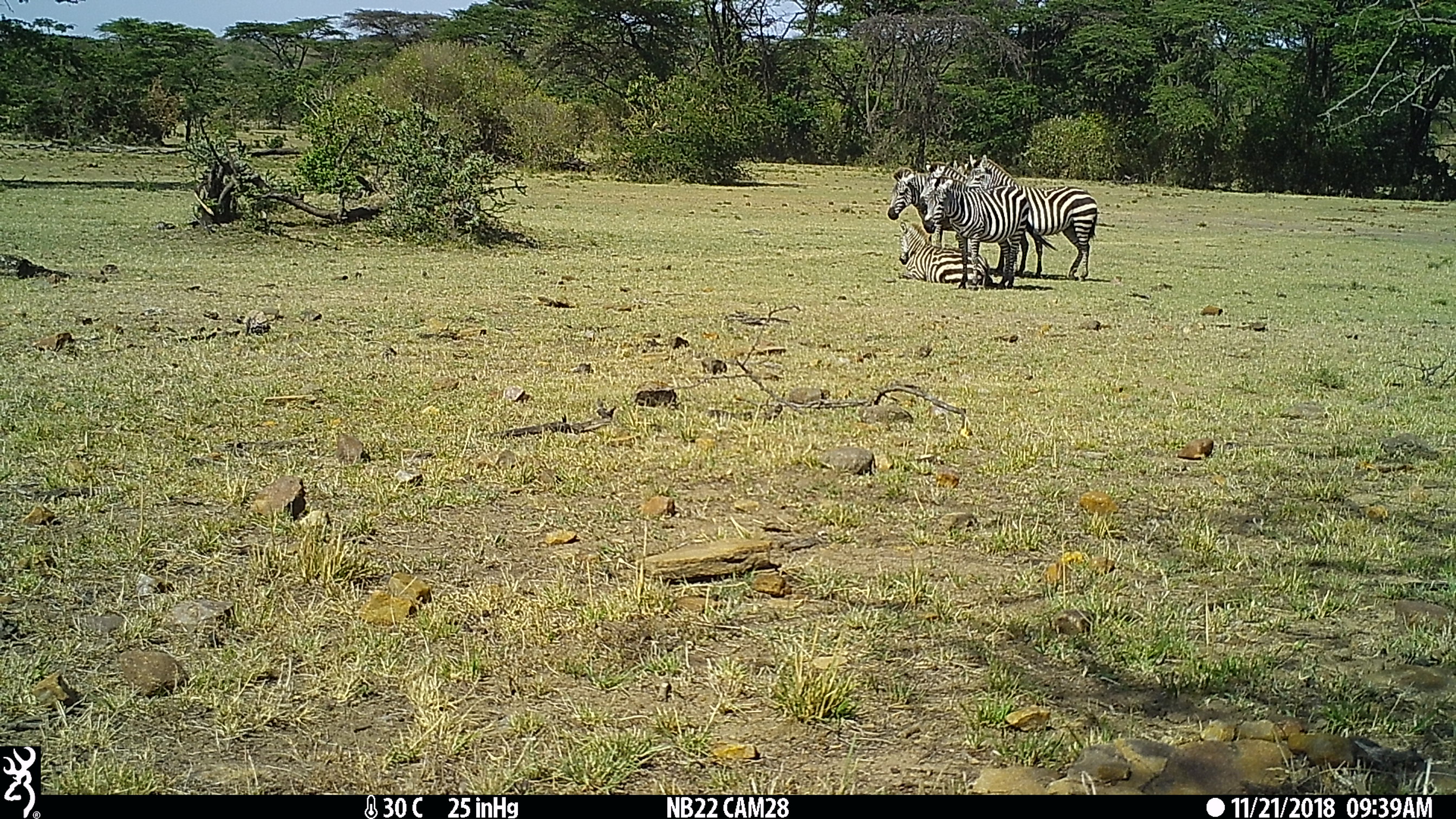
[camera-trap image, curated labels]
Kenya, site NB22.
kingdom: Animalia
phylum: Chordata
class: Mammalia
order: Perissodactyla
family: Equidae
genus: Equus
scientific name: Equus quagga burchellii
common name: burchell's zebra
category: zebra